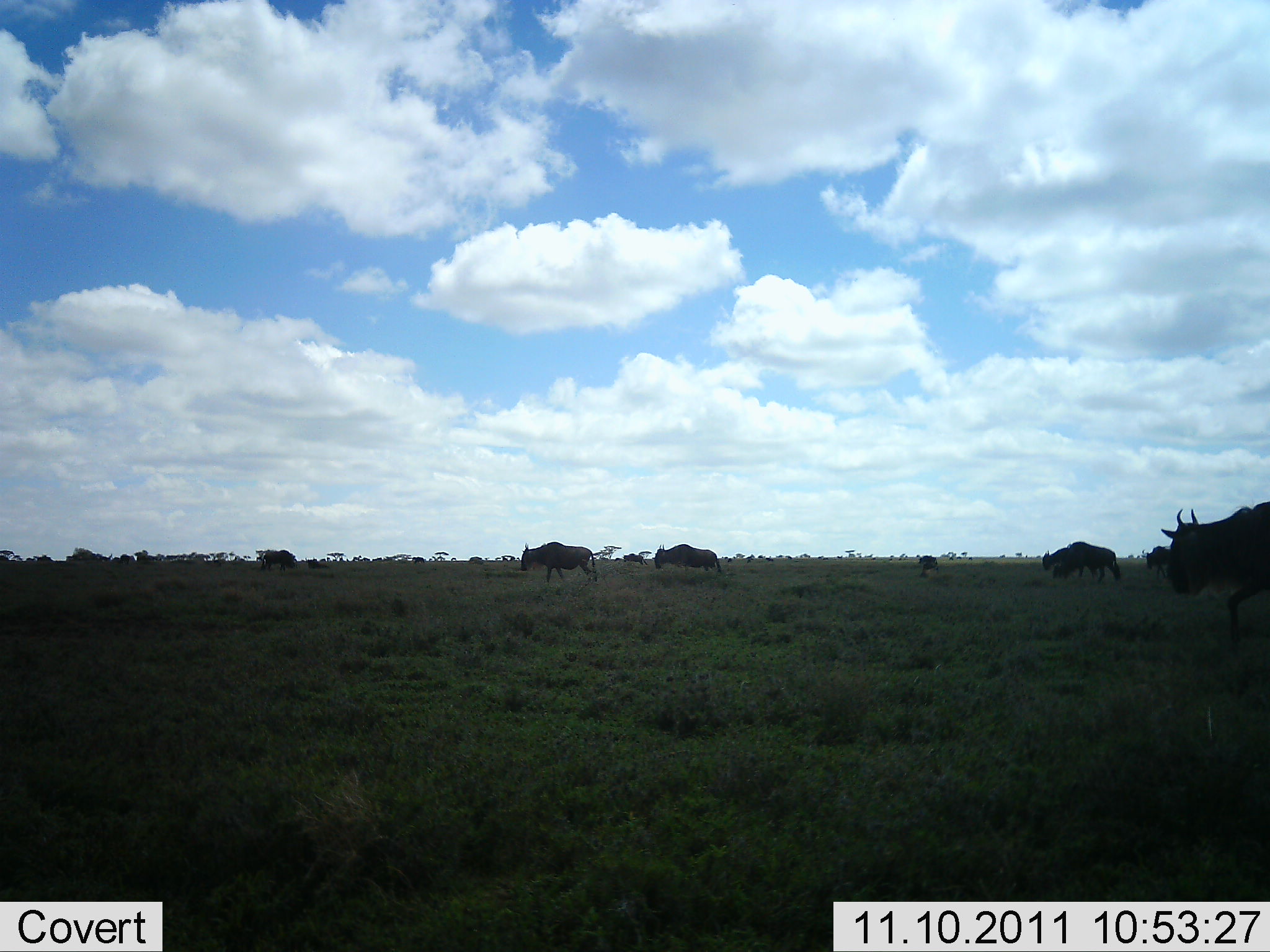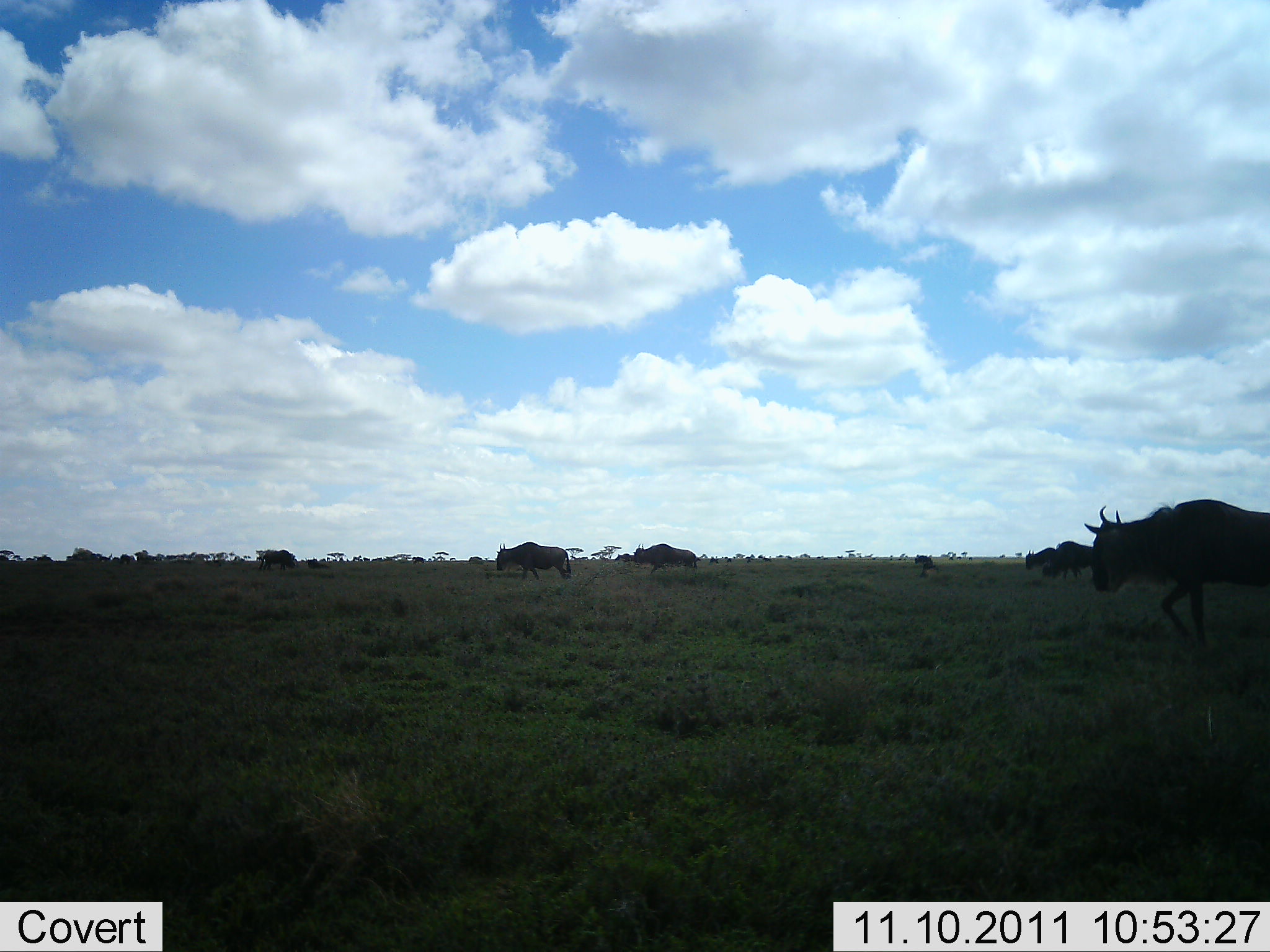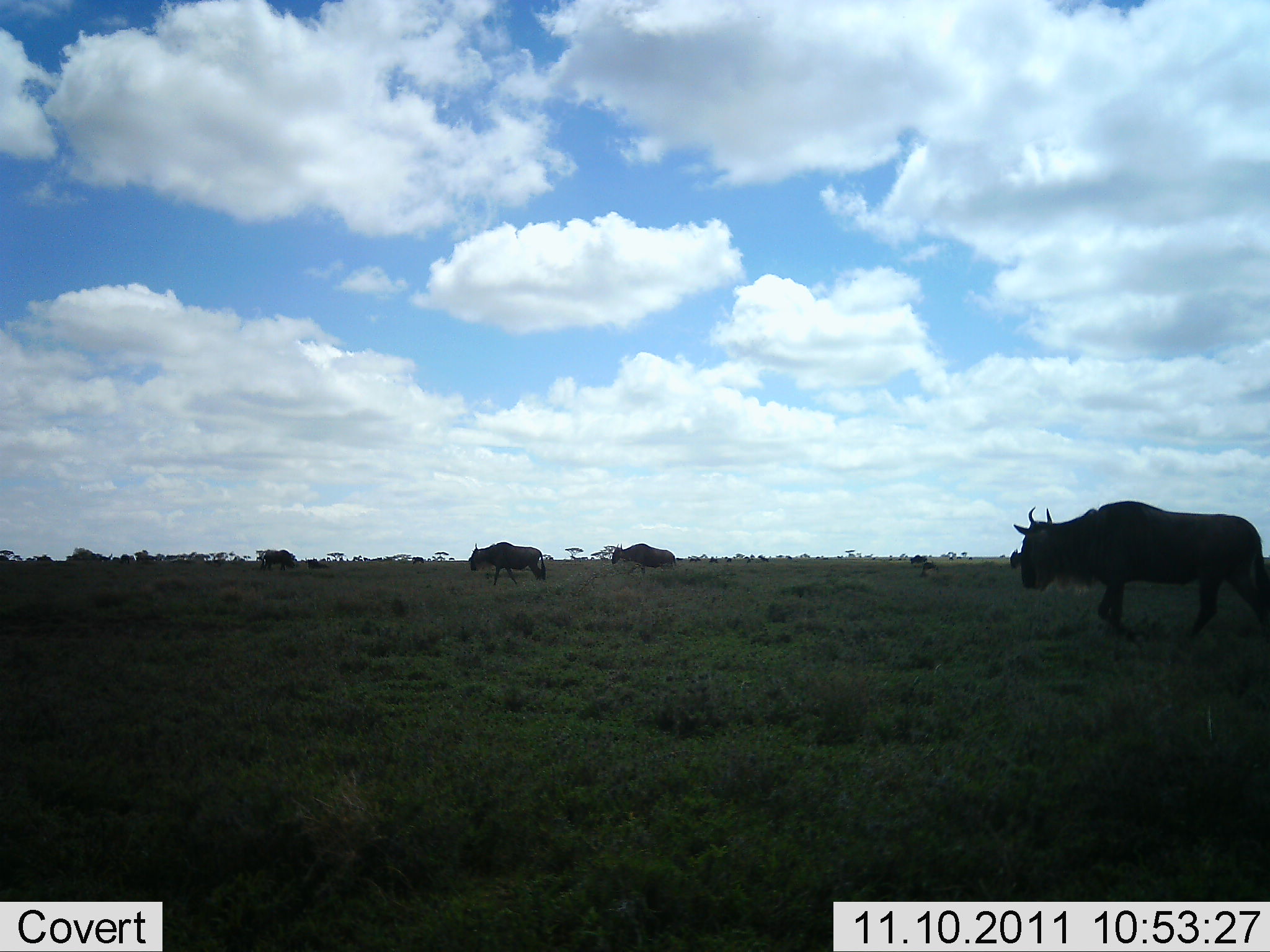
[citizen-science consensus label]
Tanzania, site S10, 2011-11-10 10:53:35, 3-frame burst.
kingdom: Animalia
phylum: Chordata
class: Mammalia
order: Artiodactyla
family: Bovidae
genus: Connochaetes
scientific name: Connochaetes taurinus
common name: blue wildebeest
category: wildebeest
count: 7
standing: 8%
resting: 0%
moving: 100%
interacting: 0%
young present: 0%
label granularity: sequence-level